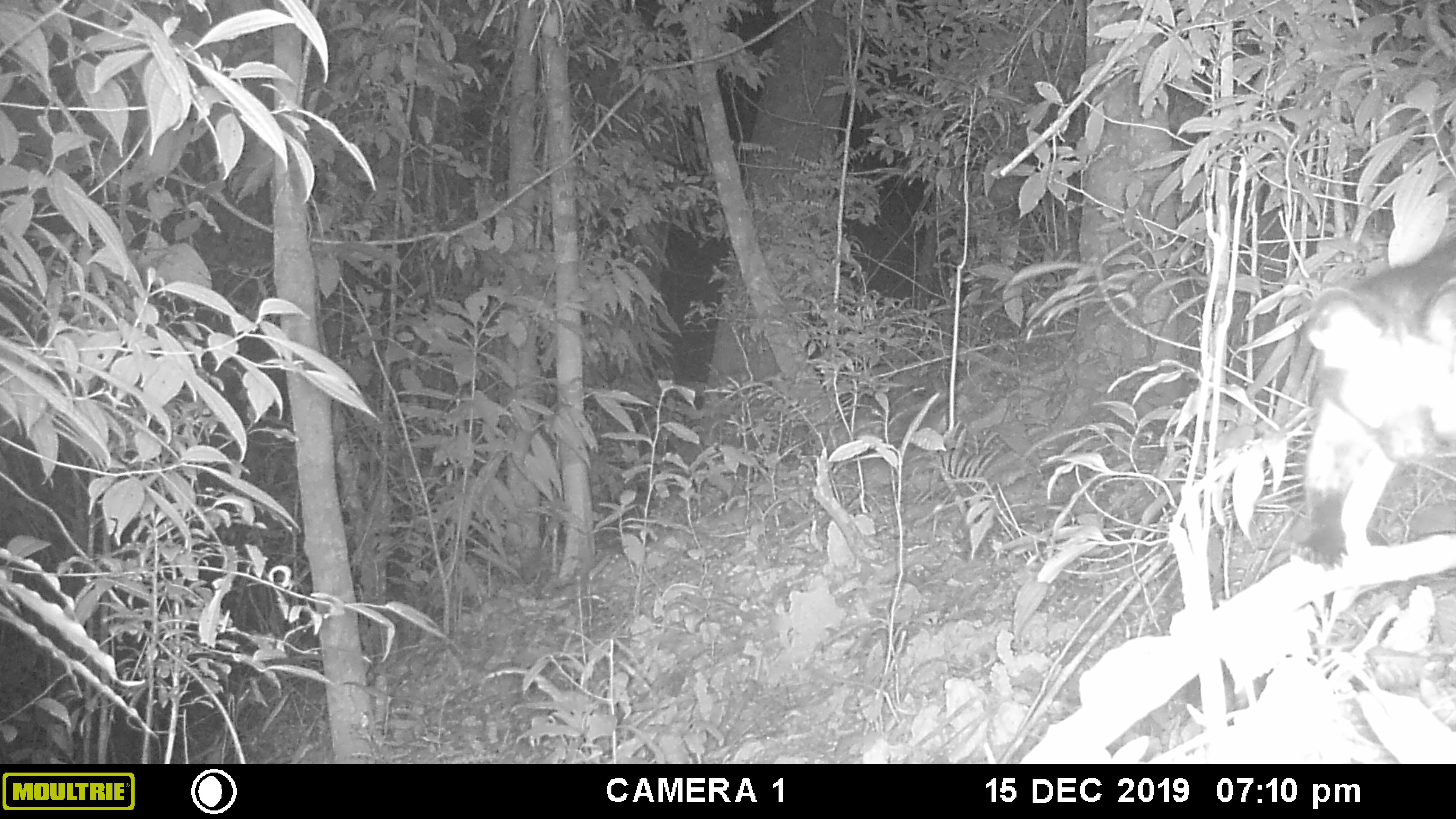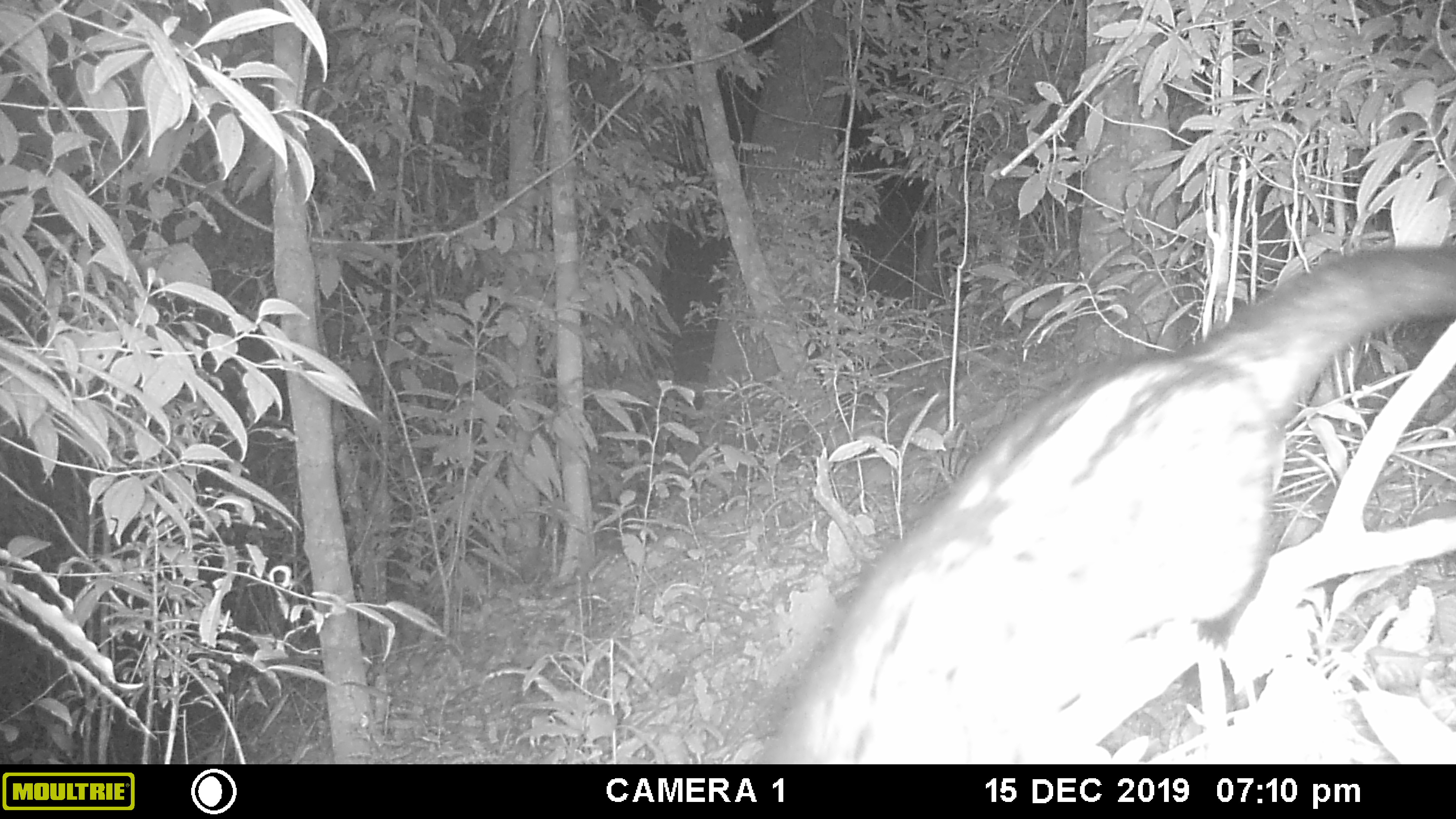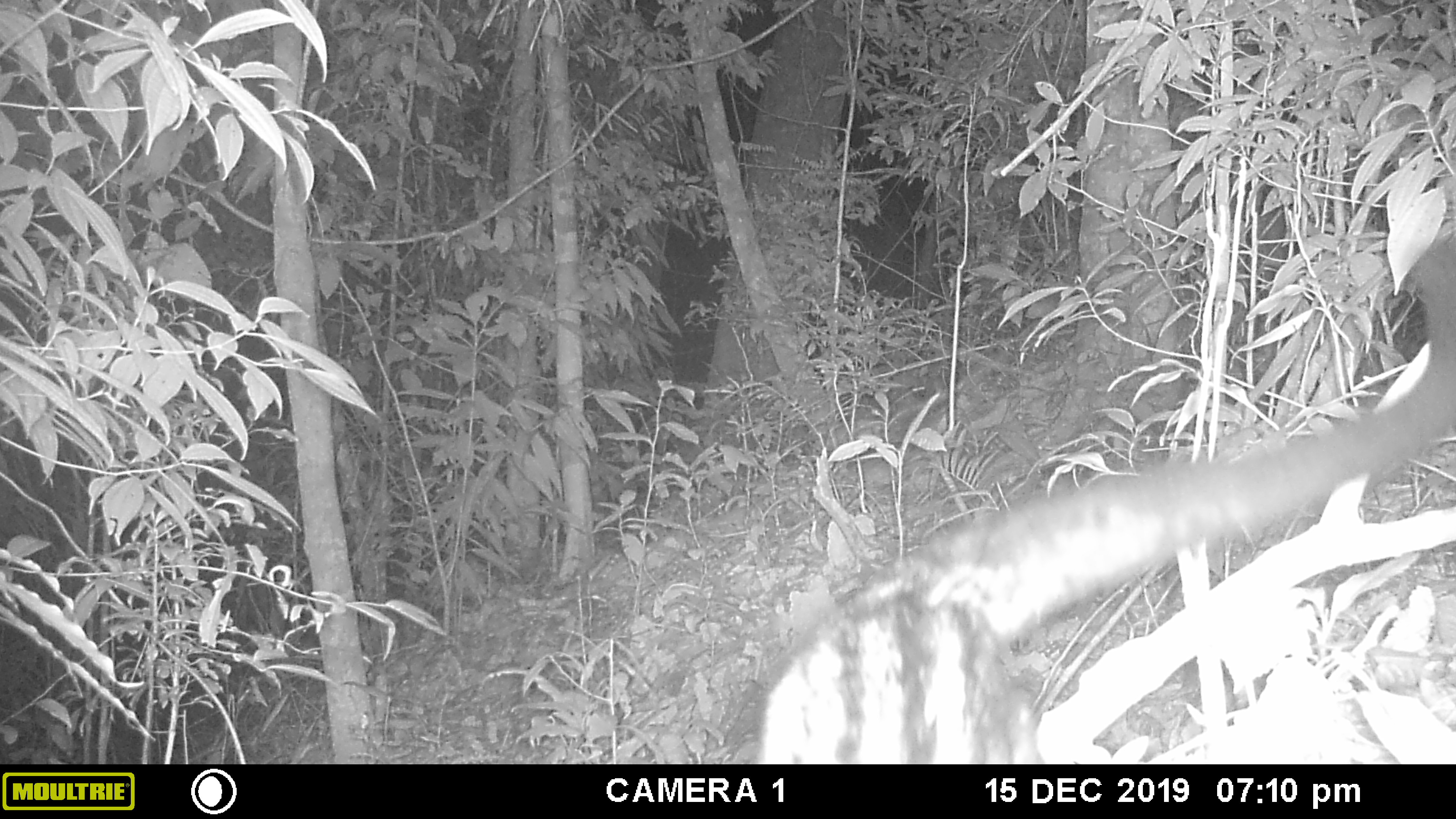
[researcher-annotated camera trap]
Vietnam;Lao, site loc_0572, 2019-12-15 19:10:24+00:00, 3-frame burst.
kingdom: Animalia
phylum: Chordata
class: Mammalia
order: Carnivora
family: Viverridae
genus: Paradoxurus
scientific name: Paradoxurus hermaphroditus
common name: common palm civet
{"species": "common palm civet (Paradoxurus hermaphroditus)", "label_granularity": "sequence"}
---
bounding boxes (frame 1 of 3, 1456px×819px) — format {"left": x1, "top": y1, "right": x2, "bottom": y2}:
common palm civet: {"left": 1288, "top": 234, "right": 1454, "bottom": 571}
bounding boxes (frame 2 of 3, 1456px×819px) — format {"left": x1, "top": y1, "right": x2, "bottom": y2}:
common palm civet: {"left": 755, "top": 245, "right": 1456, "bottom": 762}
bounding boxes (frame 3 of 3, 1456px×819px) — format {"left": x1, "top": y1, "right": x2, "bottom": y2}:
common palm civet: {"left": 756, "top": 238, "right": 1454, "bottom": 764}